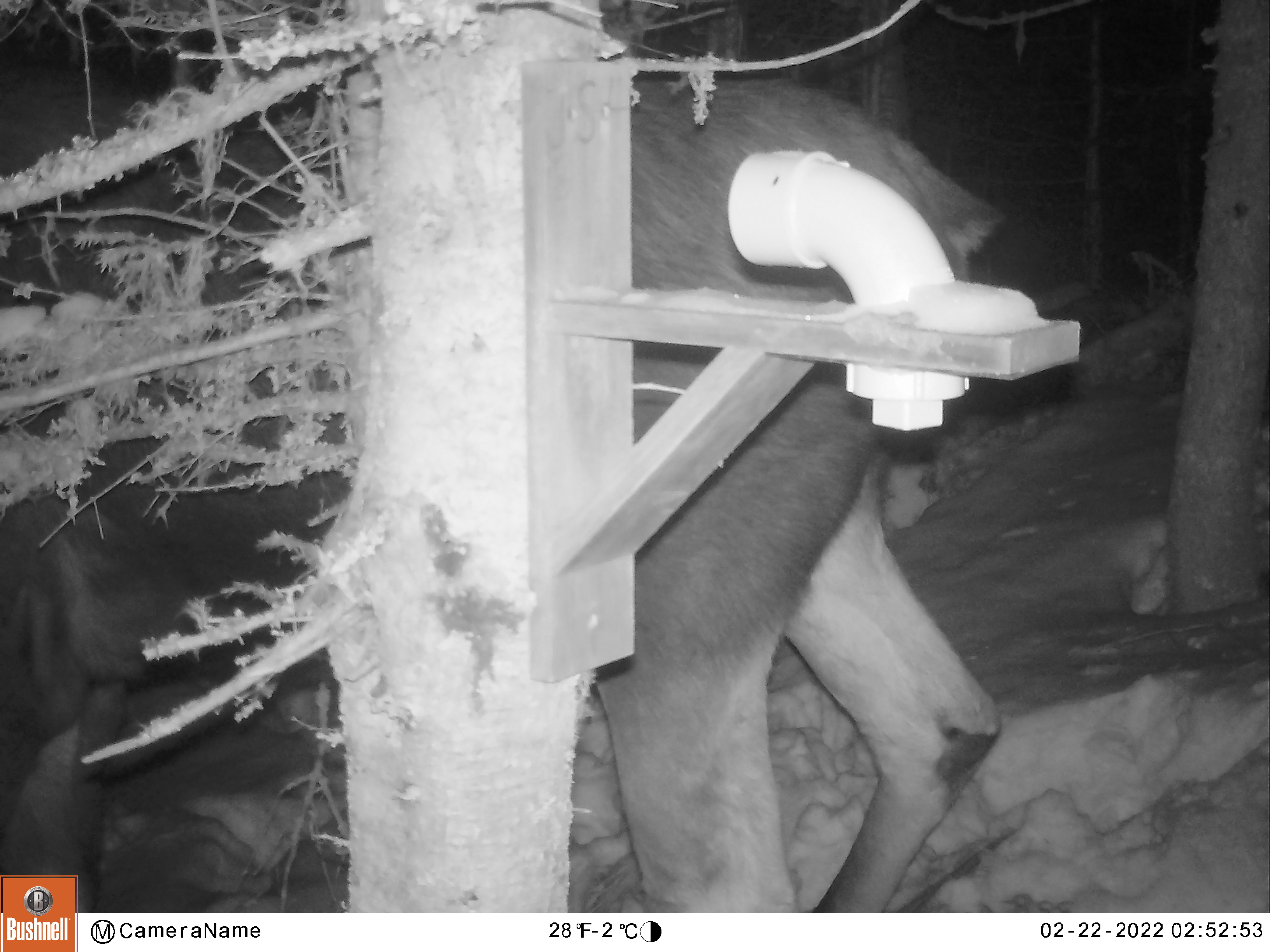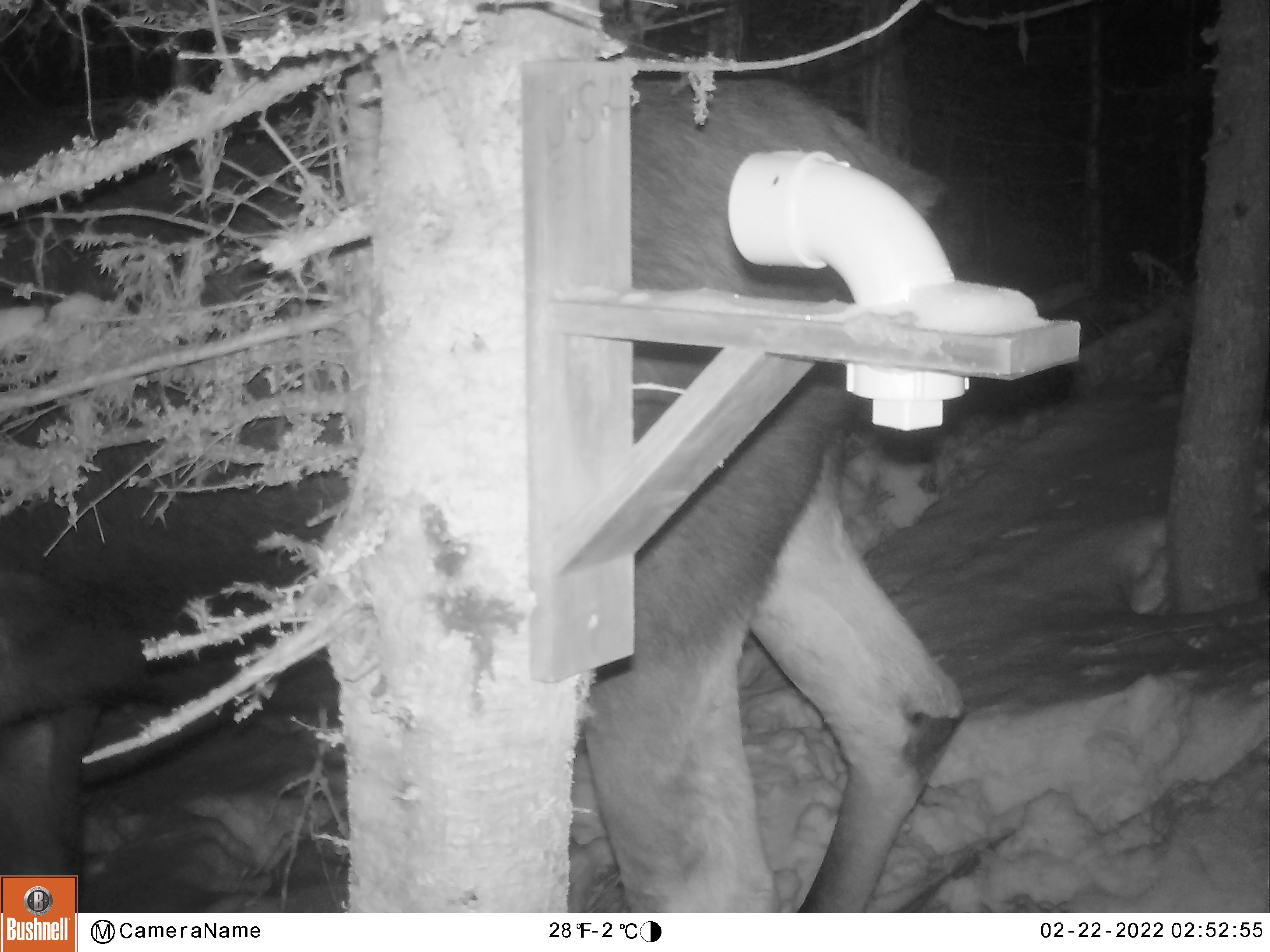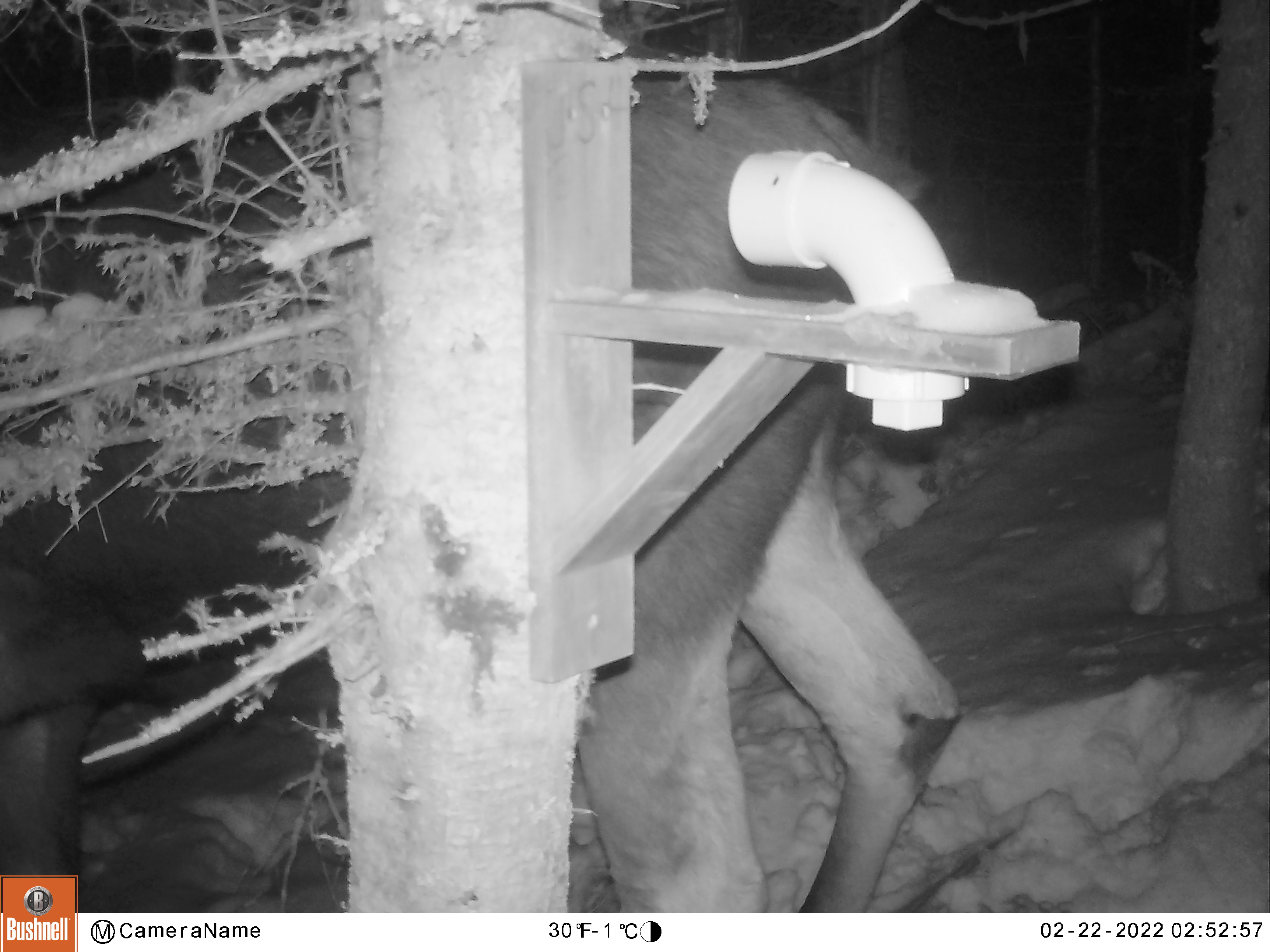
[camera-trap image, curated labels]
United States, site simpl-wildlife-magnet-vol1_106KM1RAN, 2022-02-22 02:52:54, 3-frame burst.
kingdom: Animalia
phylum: Chordata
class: Mammalia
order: Artiodactyla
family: Cervidae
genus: Alces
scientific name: Alces alces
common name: moose